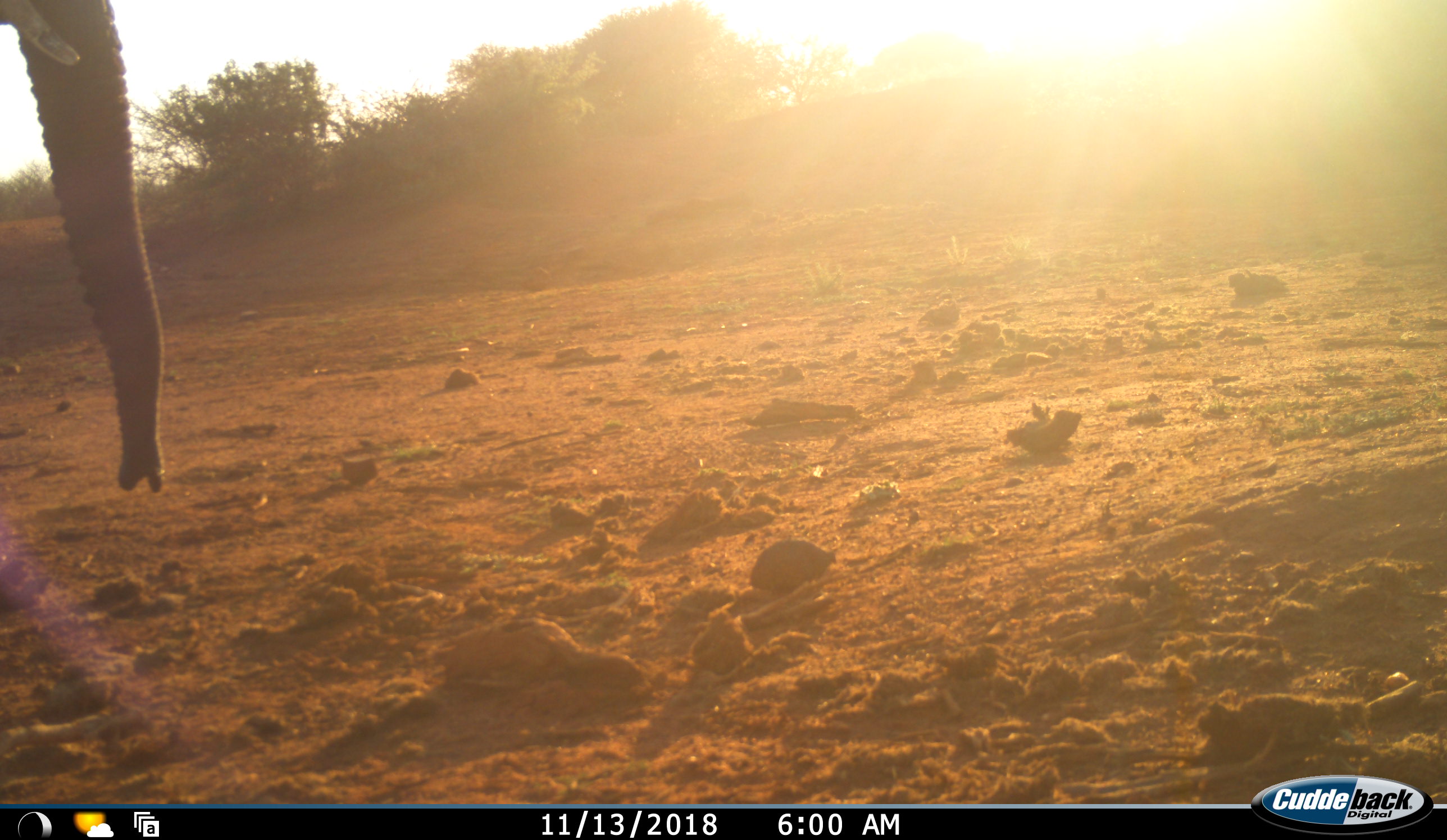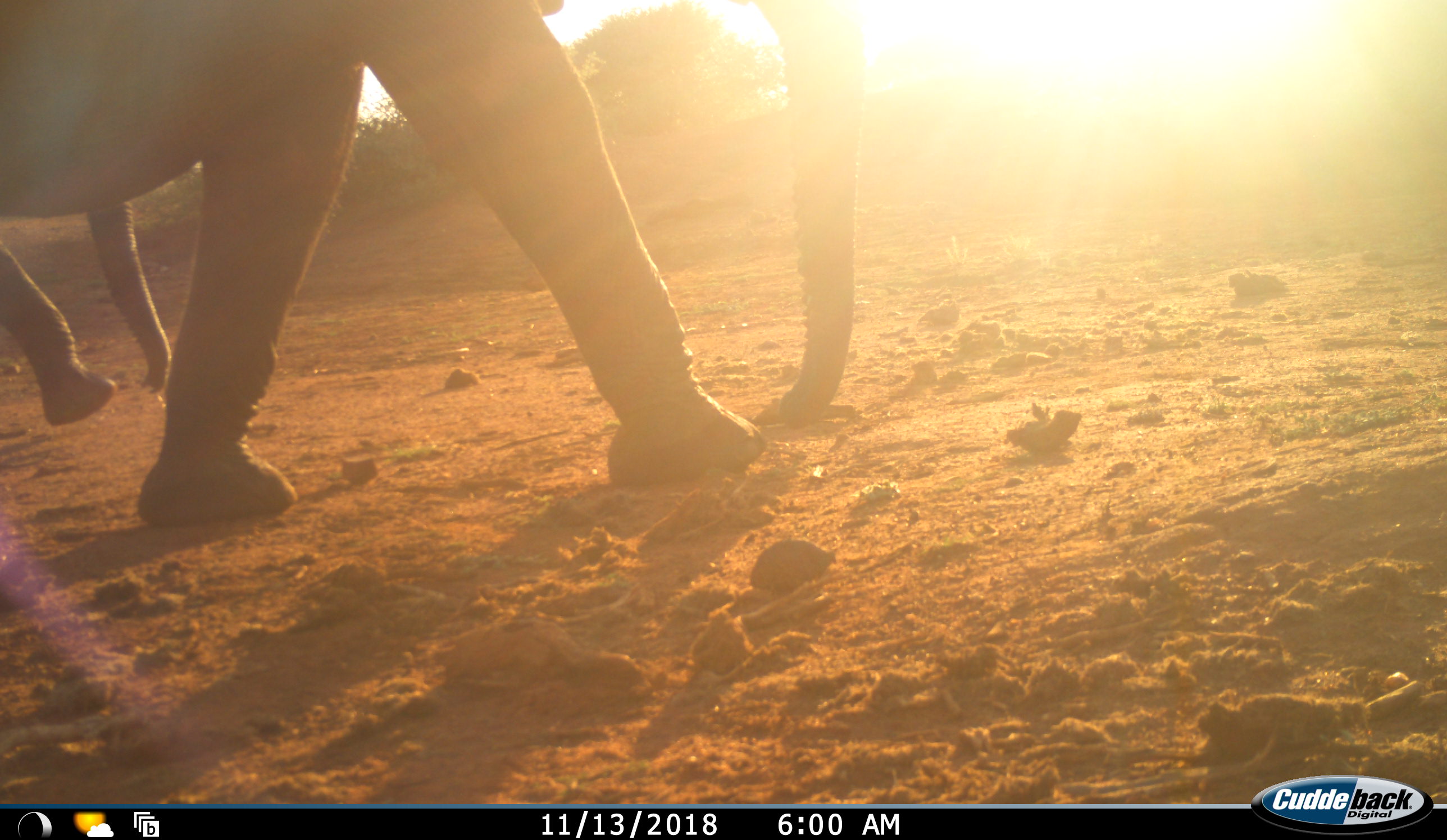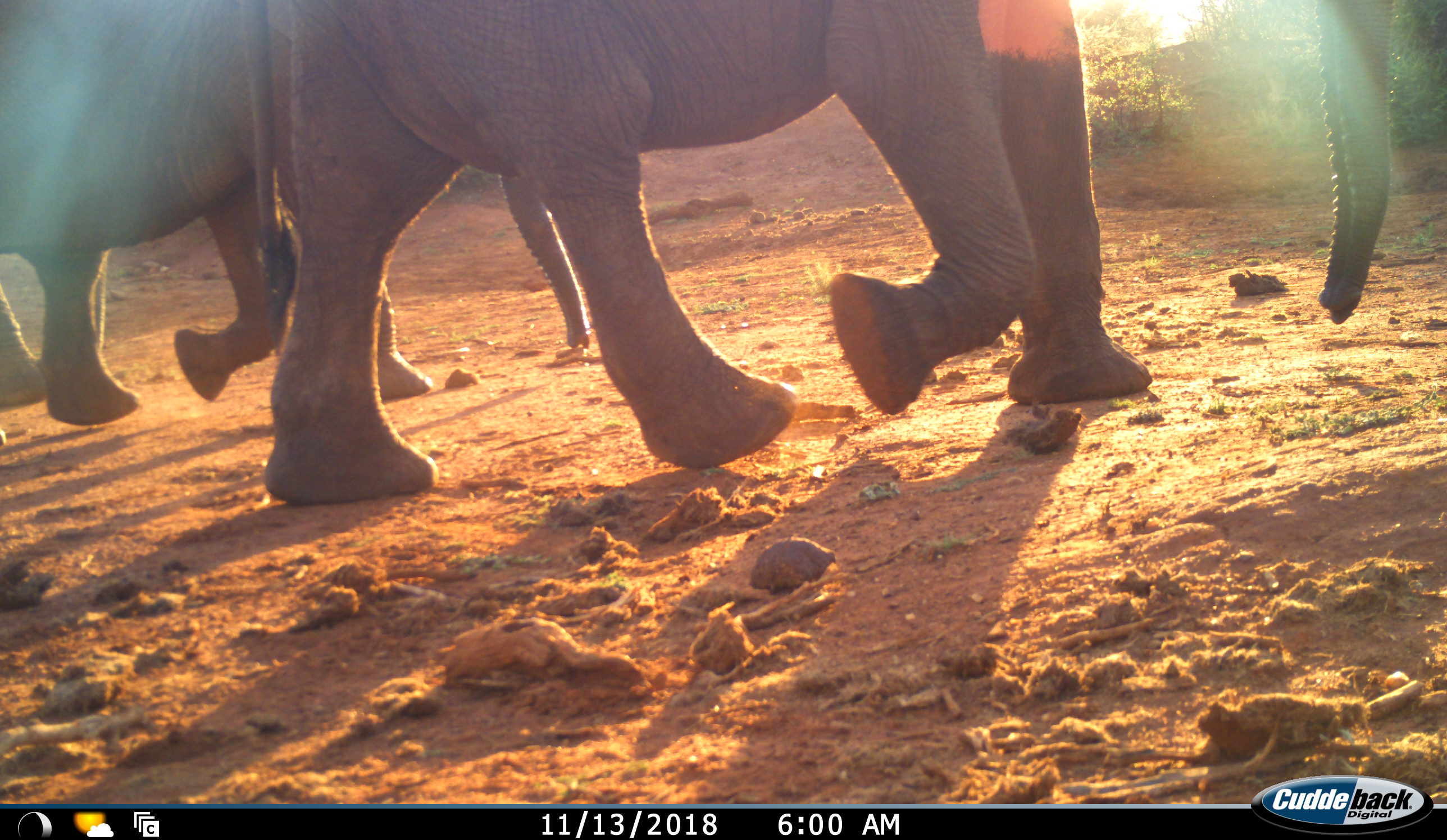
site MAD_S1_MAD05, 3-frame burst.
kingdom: Animalia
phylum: Chordata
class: Mammalia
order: Proboscidea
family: Elephantidae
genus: Loxodonta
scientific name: Loxodonta africana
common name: african bush elephant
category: elephant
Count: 2.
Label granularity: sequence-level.